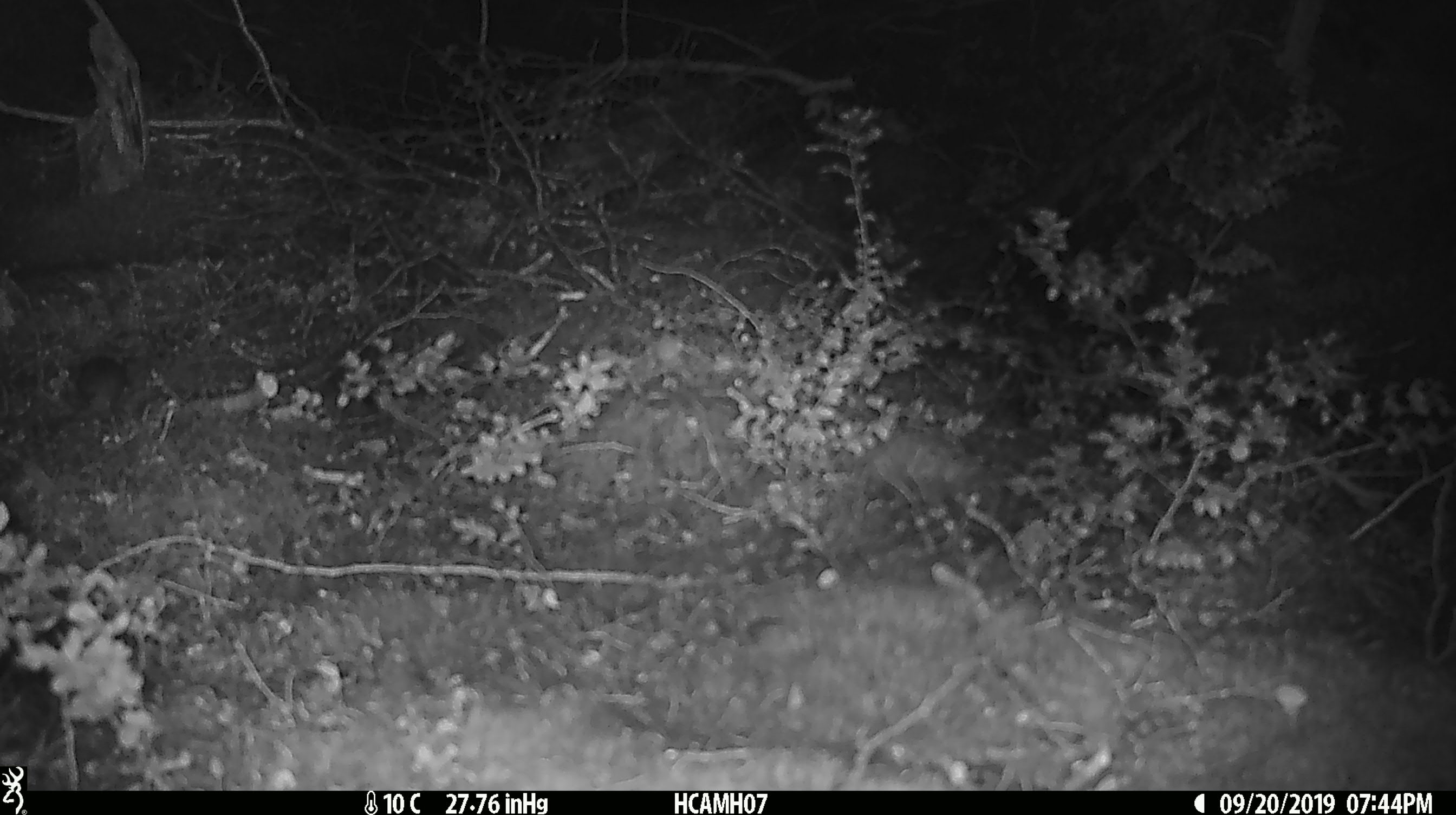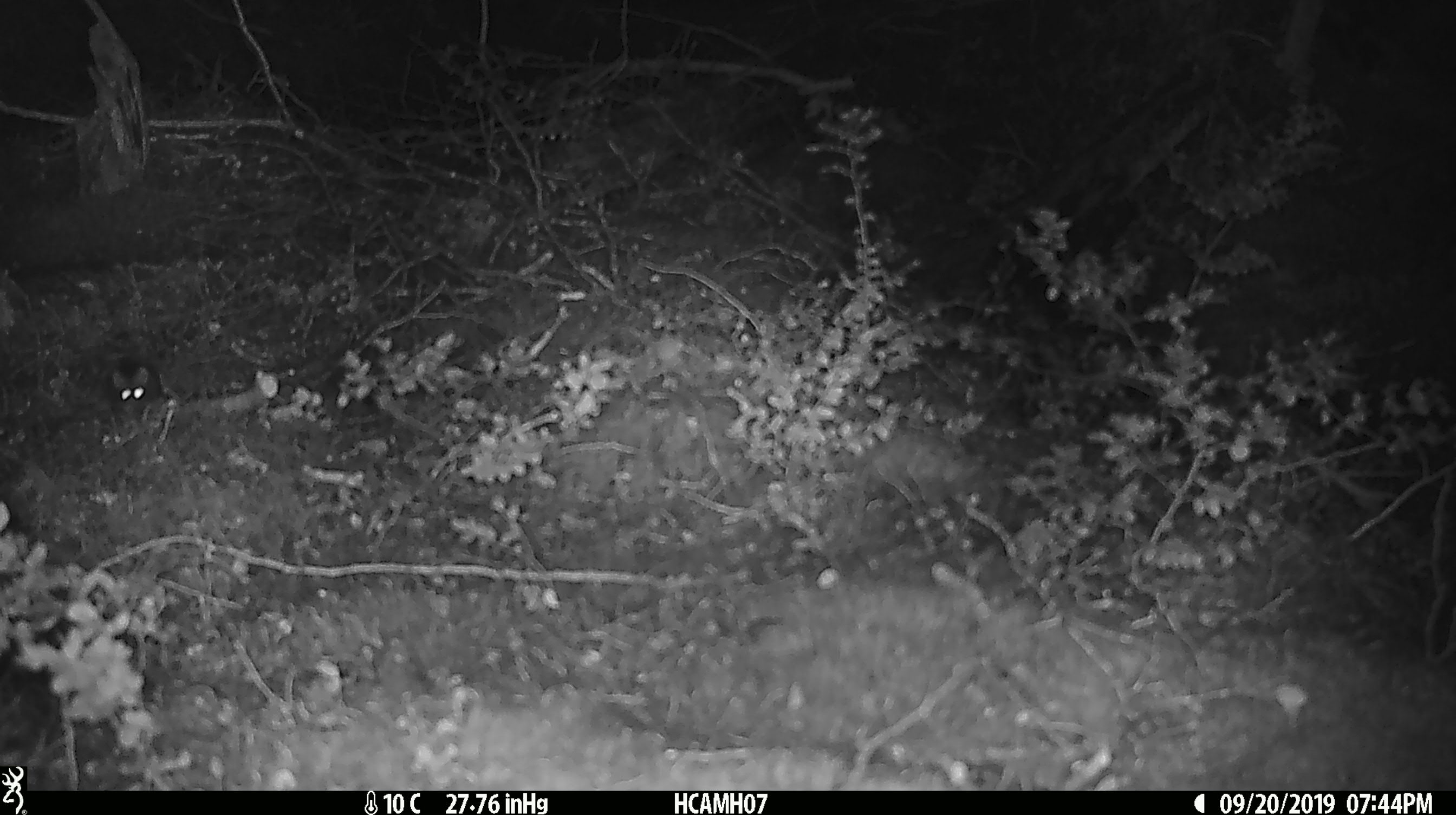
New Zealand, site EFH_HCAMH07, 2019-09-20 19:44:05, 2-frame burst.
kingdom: Animalia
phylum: Chordata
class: Mammalia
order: Rodentia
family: Muridae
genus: Mus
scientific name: Mus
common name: mouse